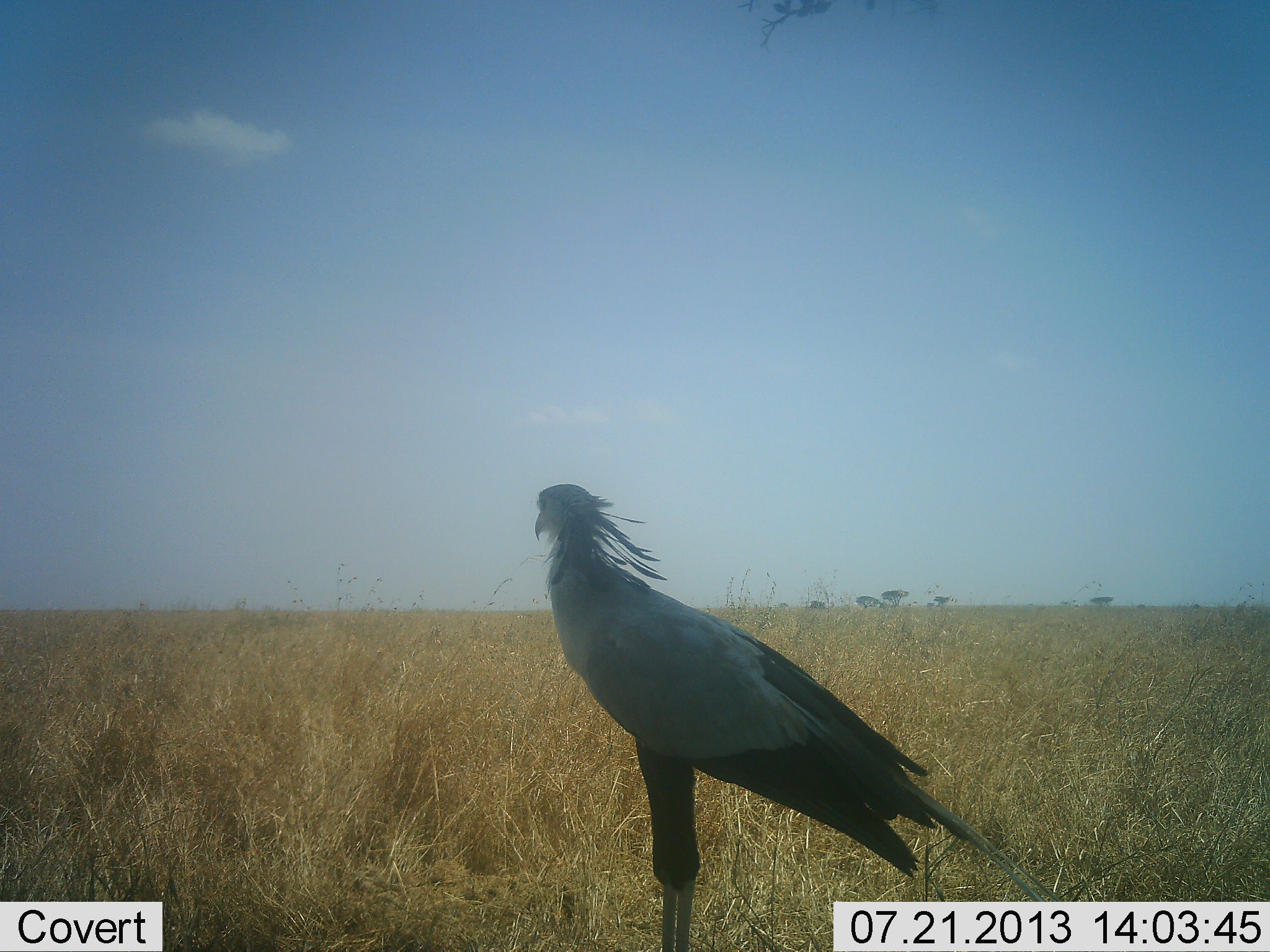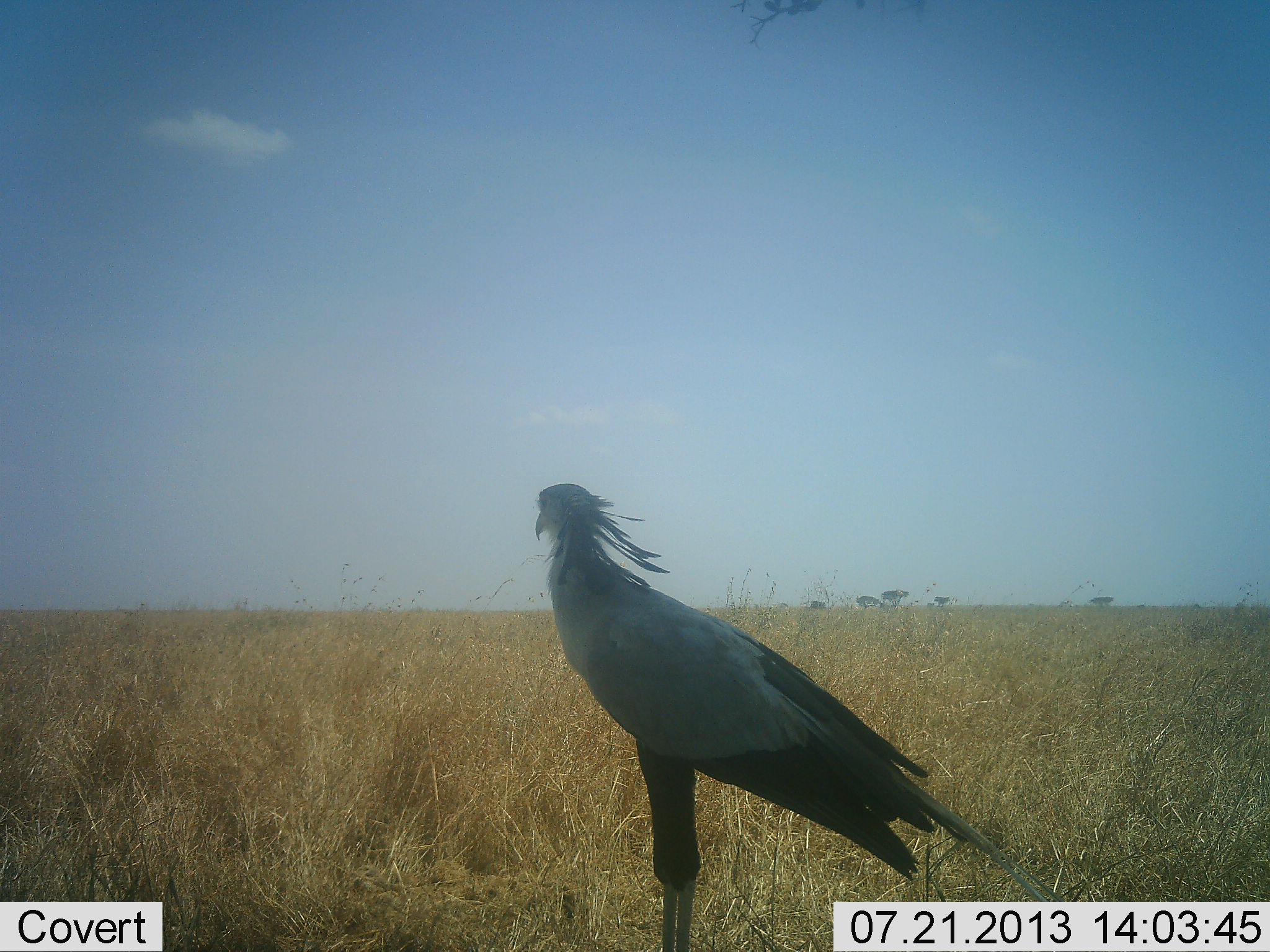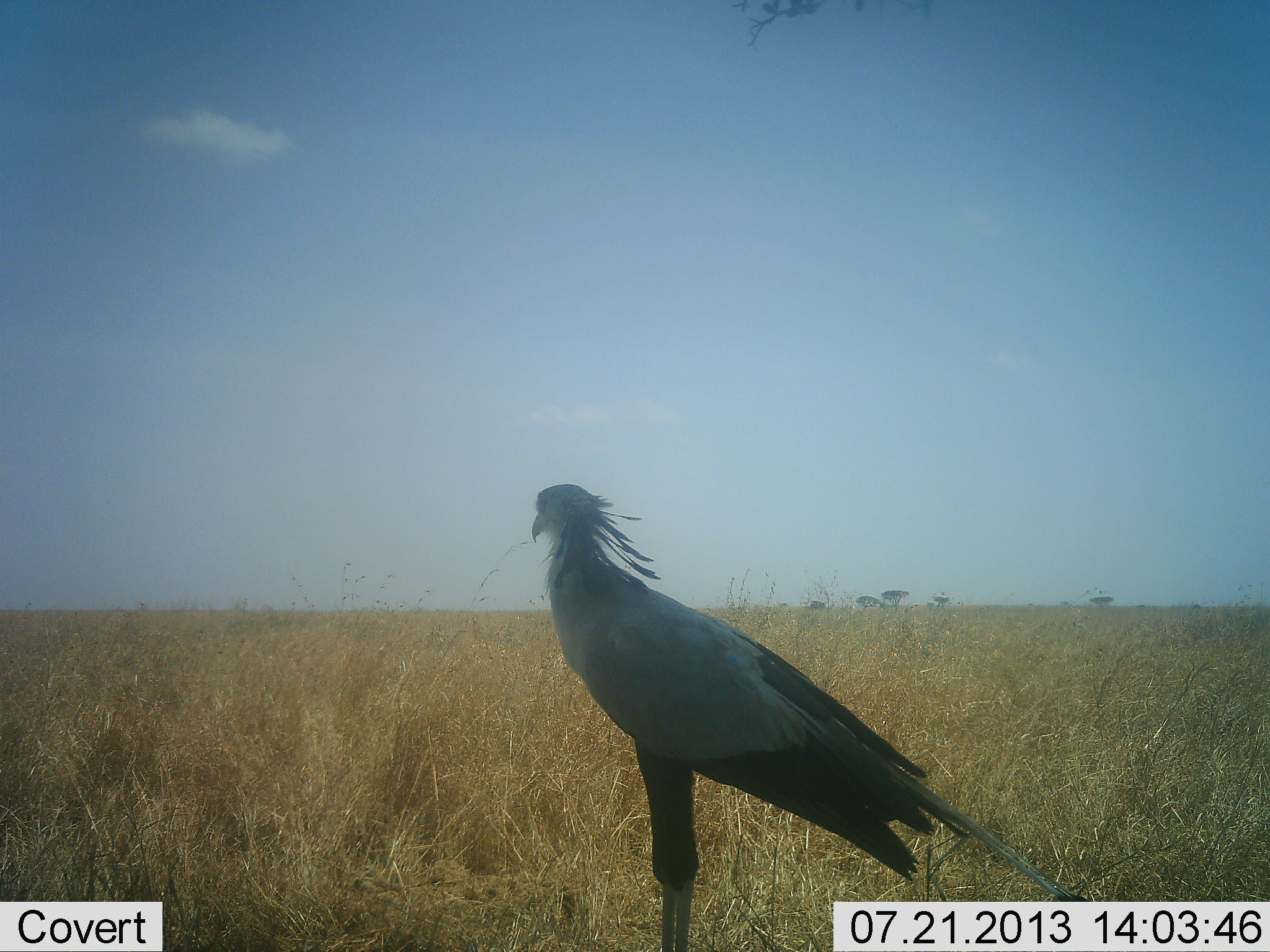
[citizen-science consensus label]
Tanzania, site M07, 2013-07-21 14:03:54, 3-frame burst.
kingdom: Animalia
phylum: Chordata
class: Aves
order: Accipitriformes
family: Sagittariidae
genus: Sagittarius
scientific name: Sagittarius serpentarius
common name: secretary bird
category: secretarybird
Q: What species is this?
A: Secretarybird (secretary bird) (Sagittarius serpentarius).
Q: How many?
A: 1.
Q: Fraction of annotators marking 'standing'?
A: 100%.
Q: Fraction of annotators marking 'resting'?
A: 0%.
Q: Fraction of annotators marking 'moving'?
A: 0%.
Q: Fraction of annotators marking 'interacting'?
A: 0%.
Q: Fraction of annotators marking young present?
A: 0%.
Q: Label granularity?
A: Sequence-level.